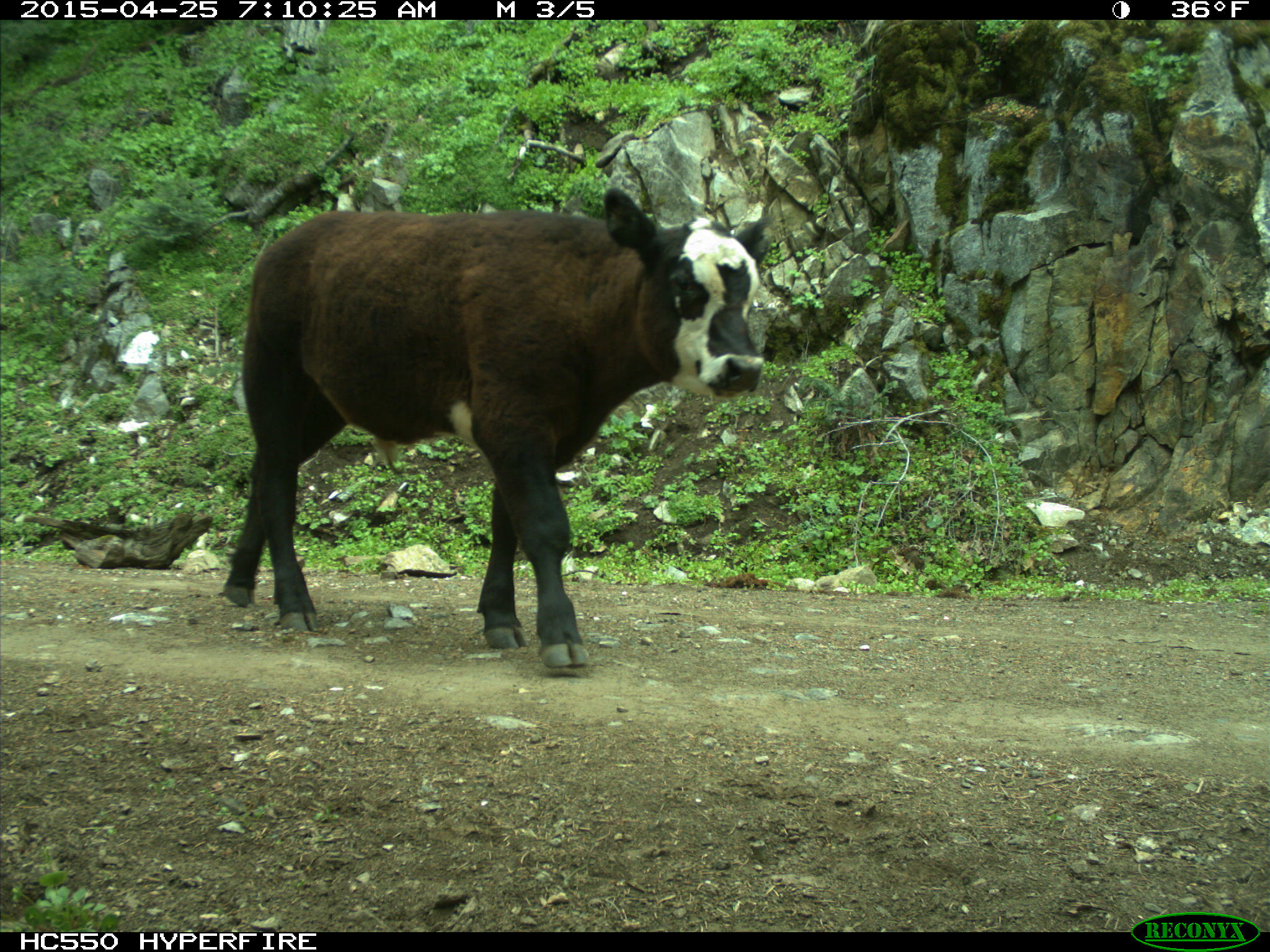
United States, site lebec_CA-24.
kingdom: Animalia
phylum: Chordata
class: Mammalia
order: Artiodactyla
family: Bovidae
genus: Bos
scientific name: Bos taurus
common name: domestic cow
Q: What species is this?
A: Bos taurus (domestic cow).